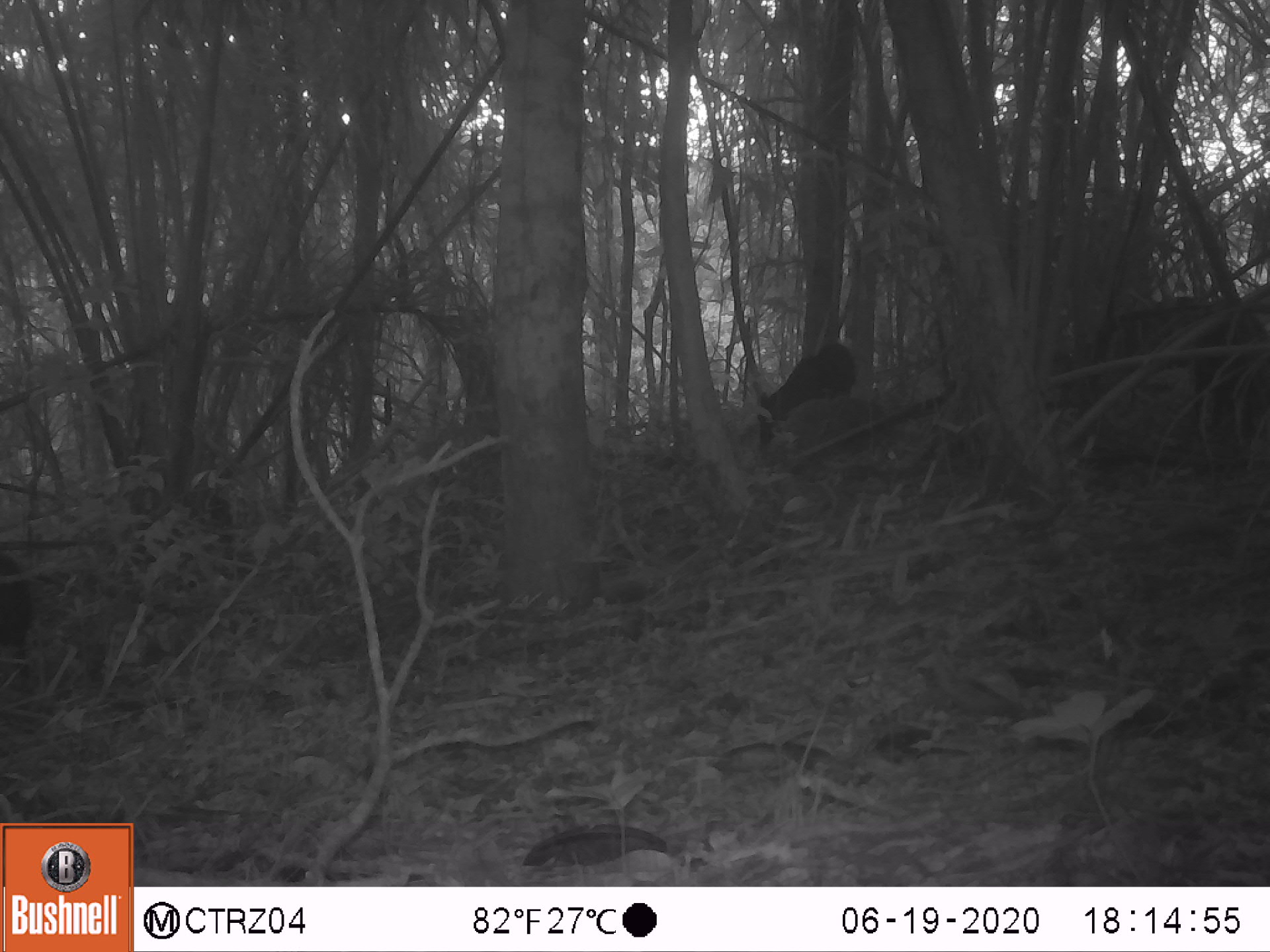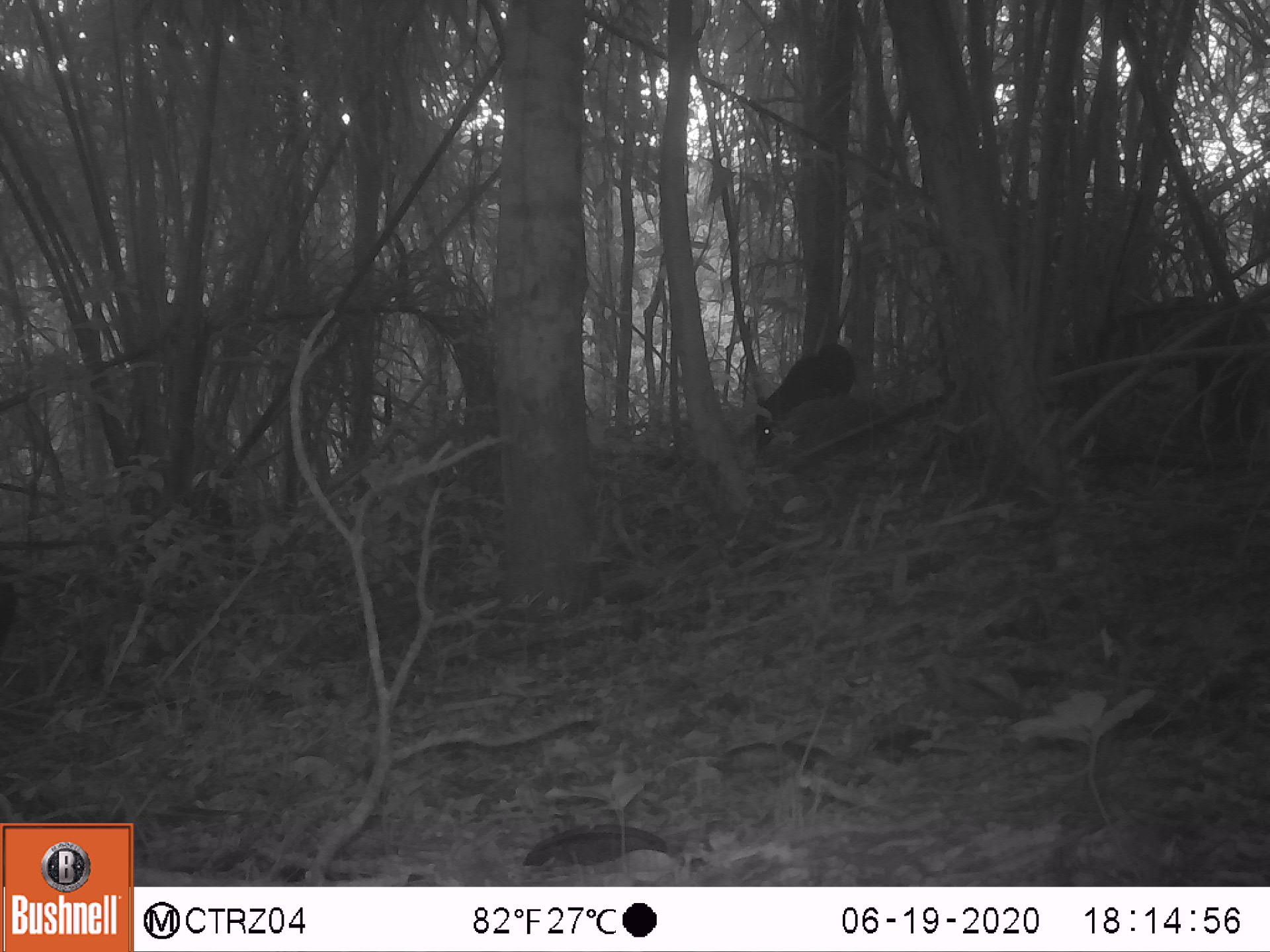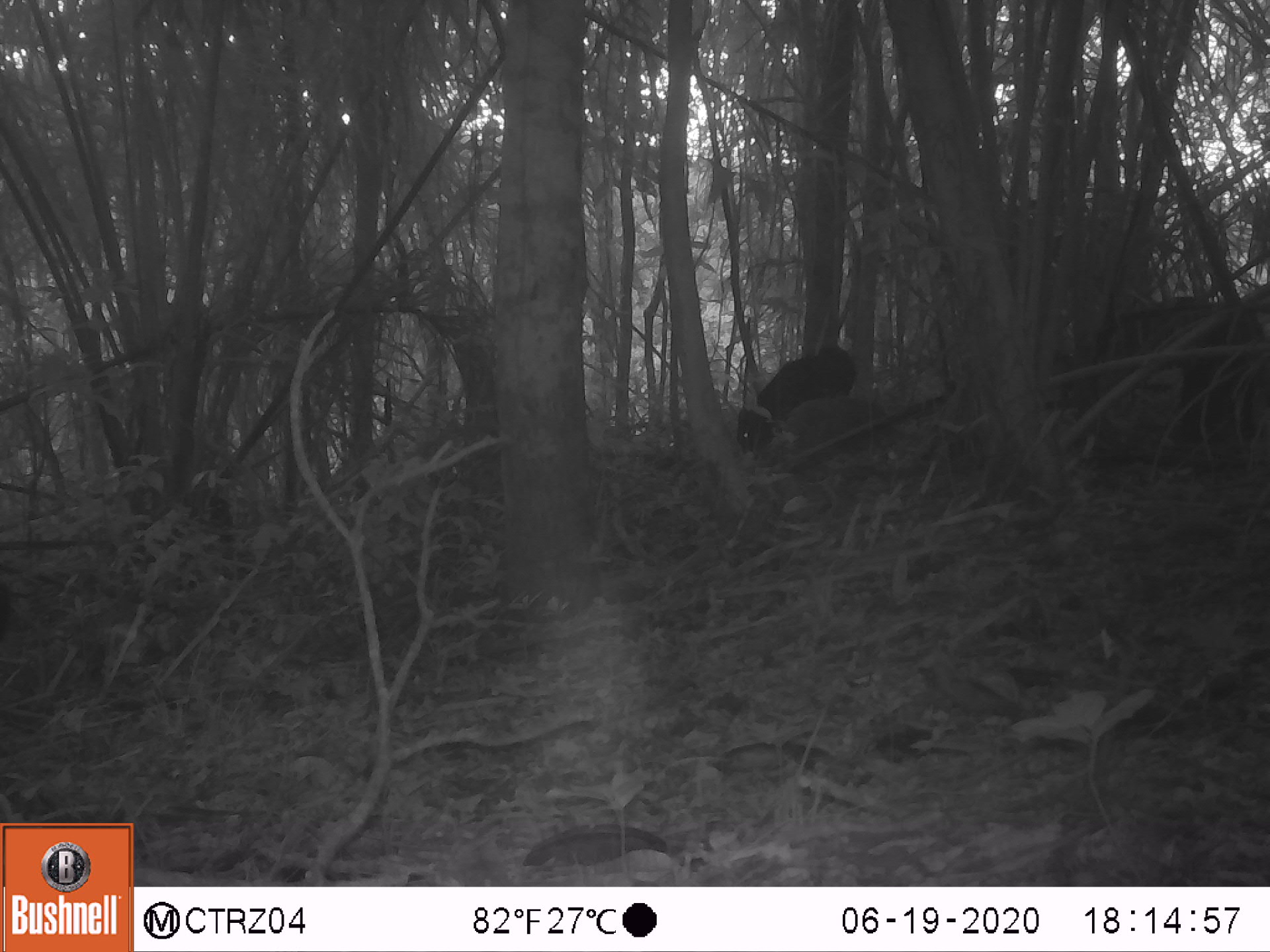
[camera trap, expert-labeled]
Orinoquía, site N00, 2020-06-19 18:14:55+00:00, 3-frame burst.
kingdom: Animalia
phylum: Chordata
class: Mammalia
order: Artiodactyla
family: Tayassuidae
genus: Pecari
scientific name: Pecari tajacu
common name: collared peccary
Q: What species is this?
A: Collared peccary (Pecari tajacu).